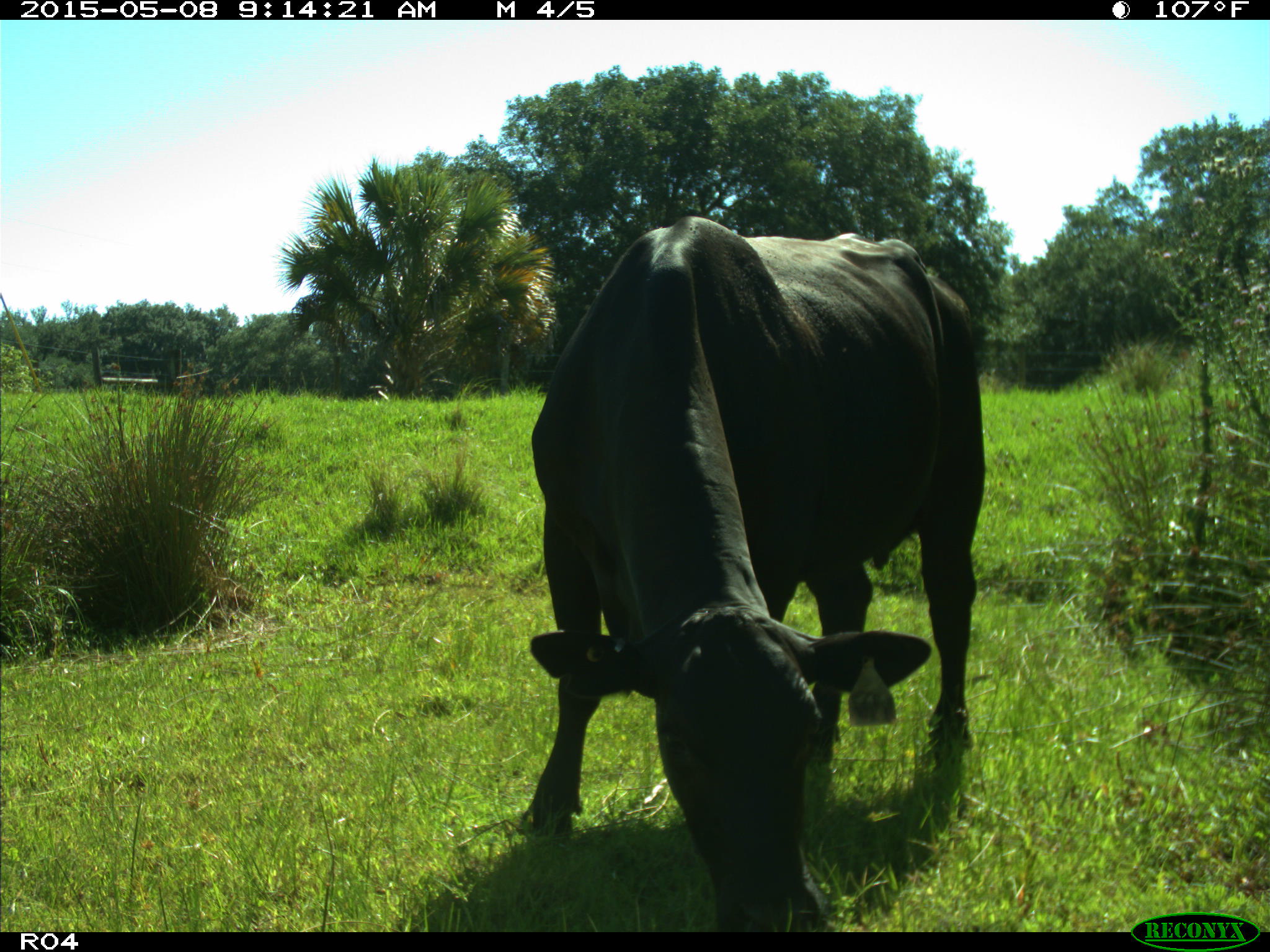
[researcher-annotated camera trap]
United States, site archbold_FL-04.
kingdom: Animalia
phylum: Chordata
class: Mammalia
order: Artiodactyla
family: Bovidae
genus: Bos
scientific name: Bos taurus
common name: domestic cow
Bos taurus (domestic cow).